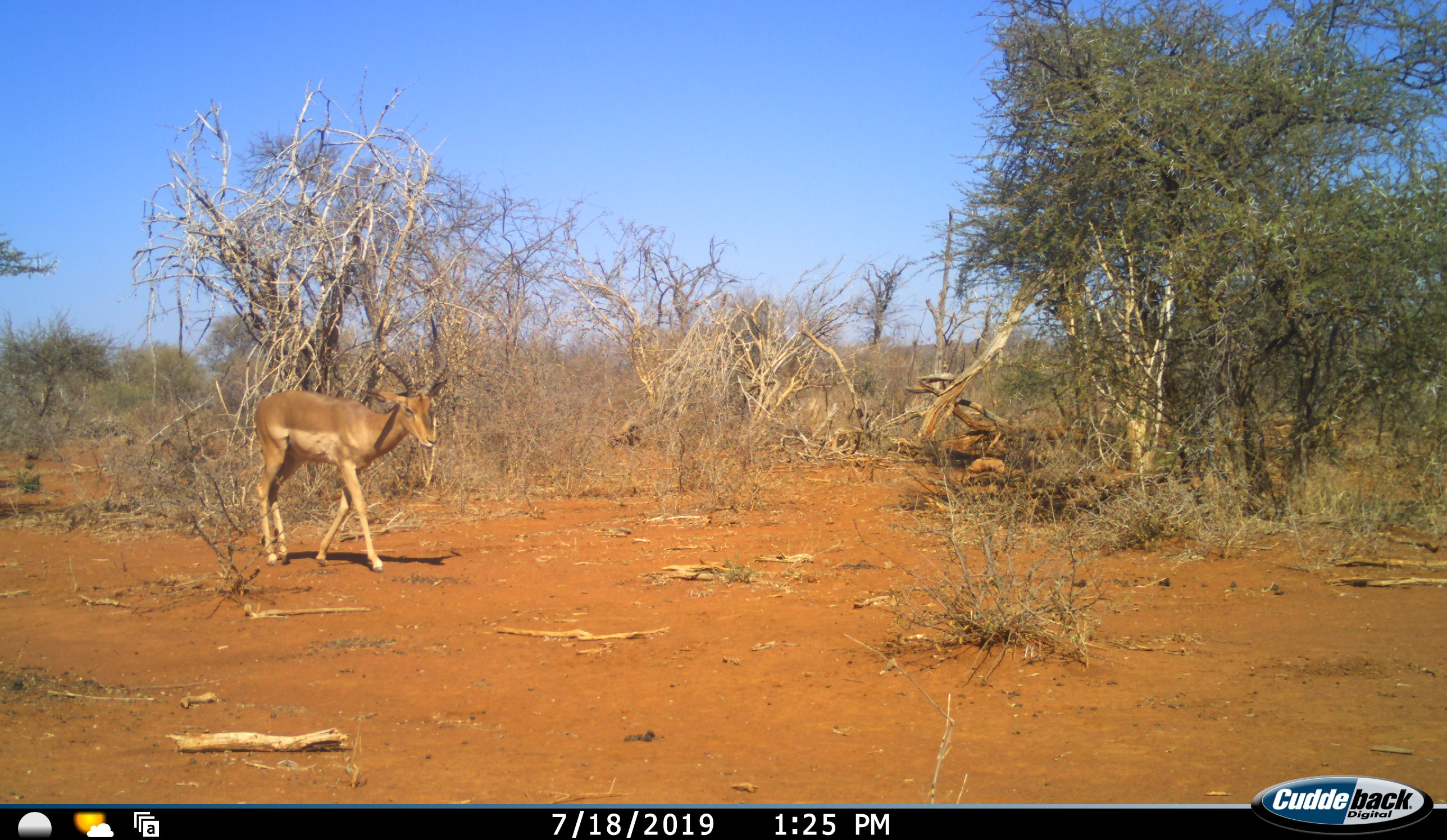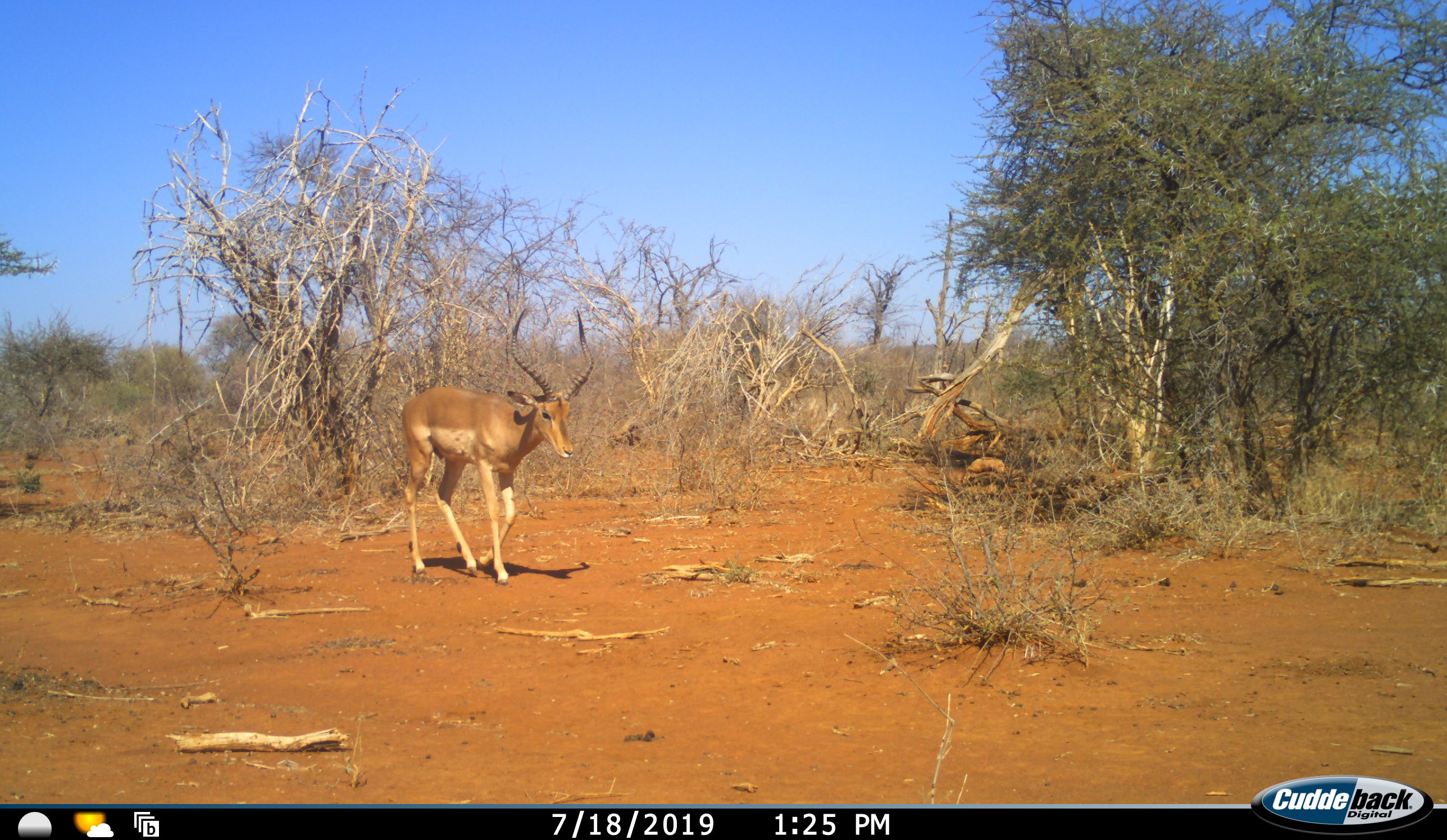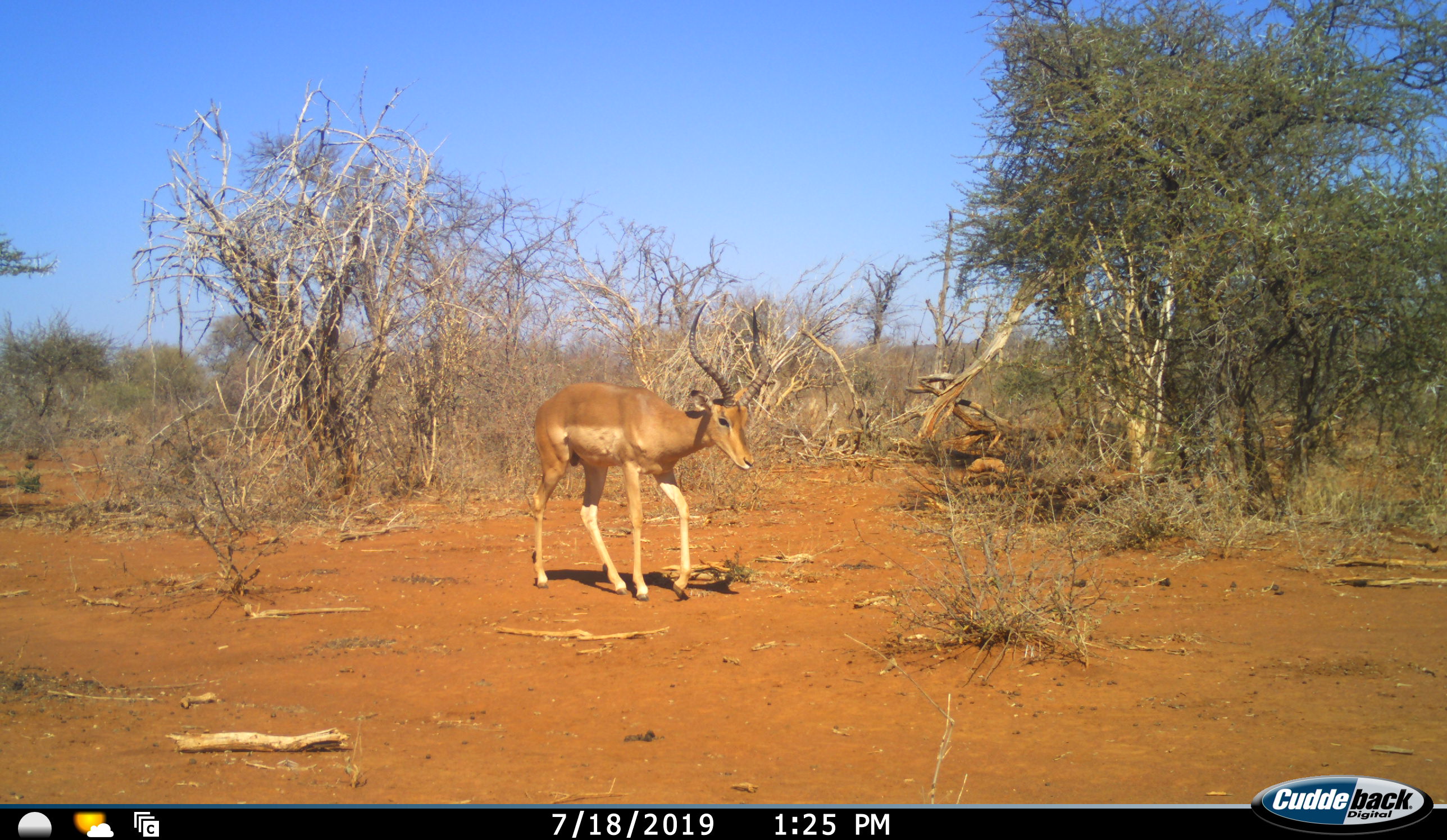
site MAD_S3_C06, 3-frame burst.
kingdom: Animalia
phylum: Chordata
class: Mammalia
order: Artiodactyla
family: Bovidae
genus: Aepyceros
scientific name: Aepyceros melampus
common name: impala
Impala (Aepyceros melampus), count 1. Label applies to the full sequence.